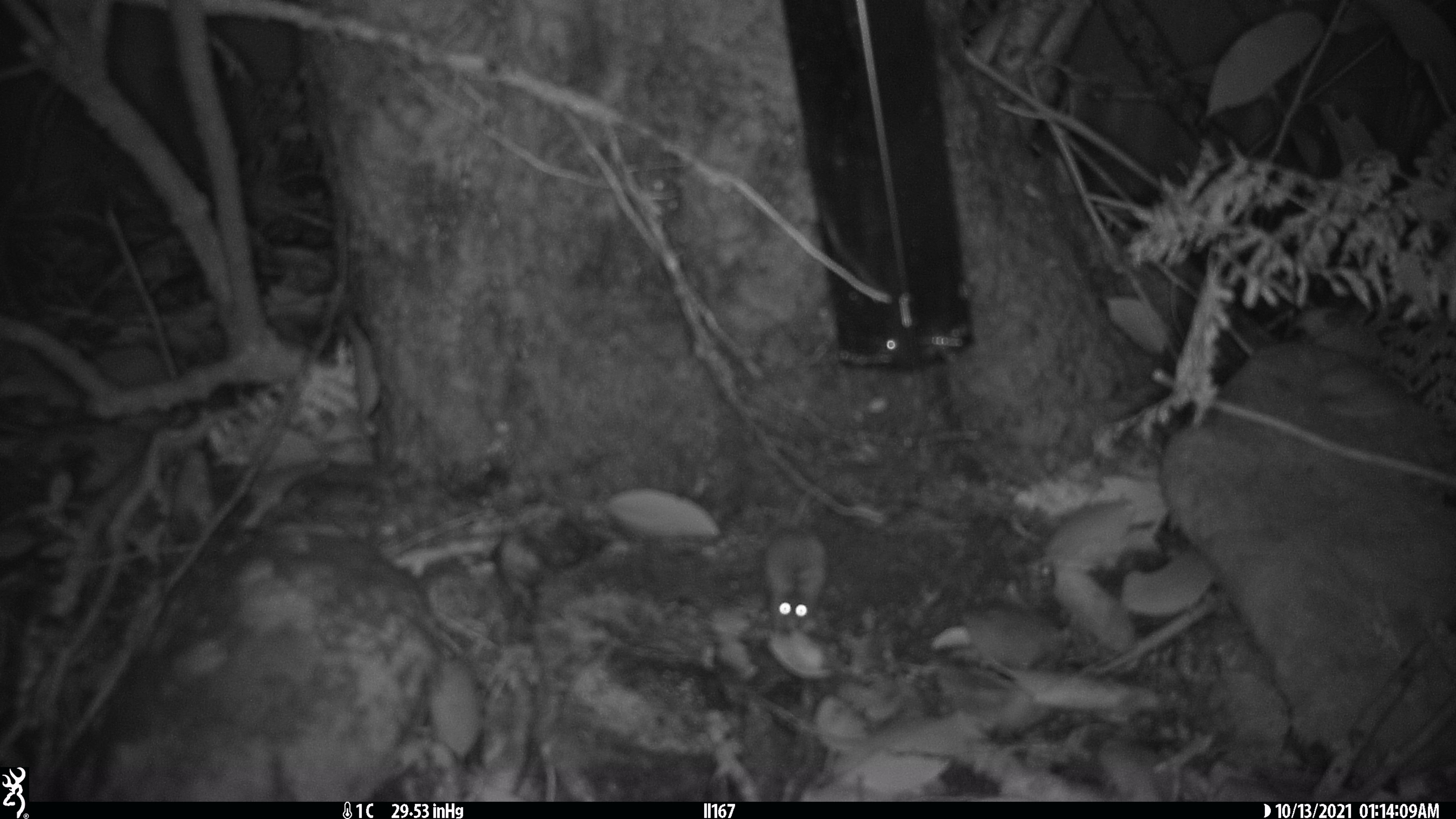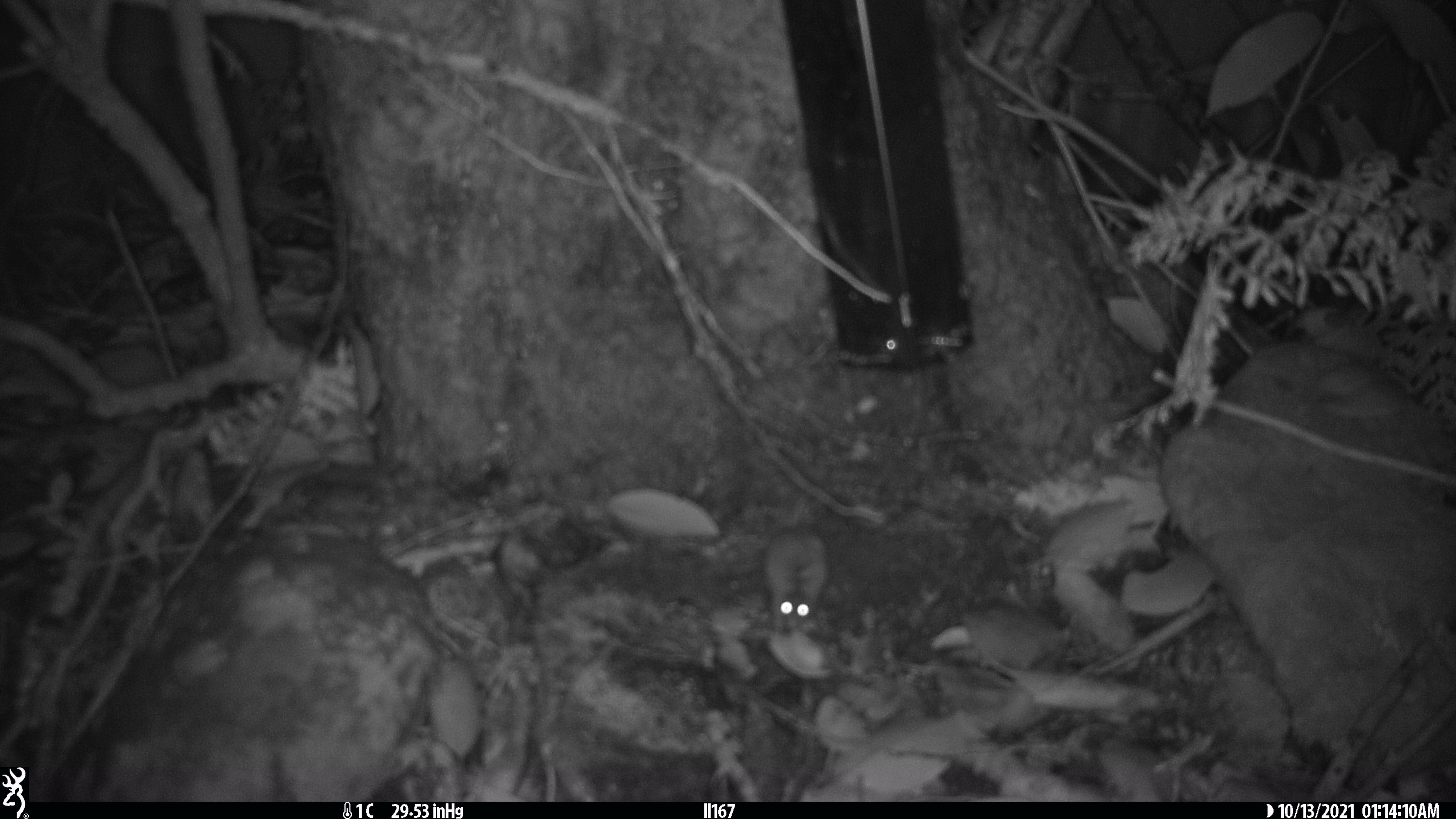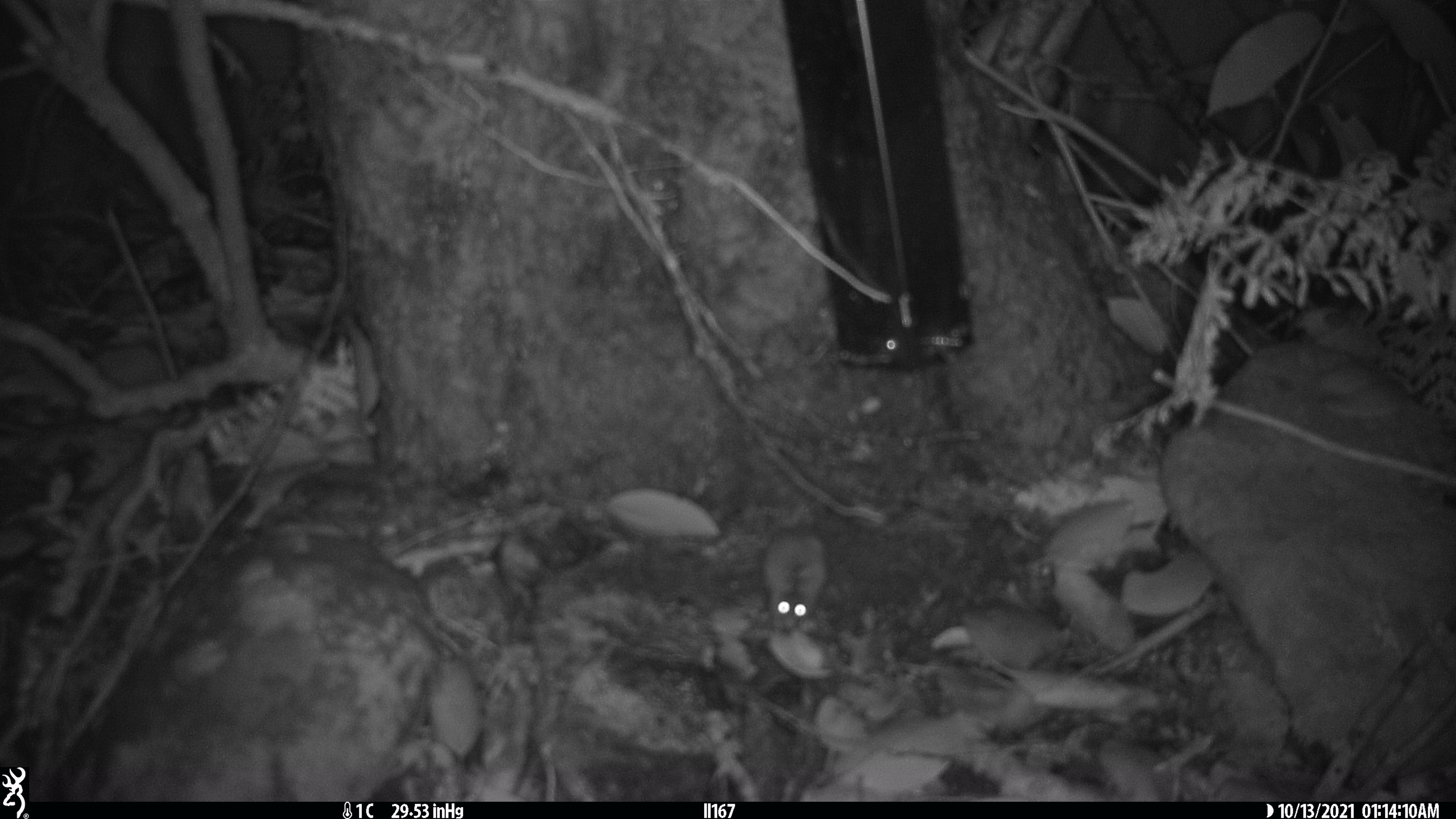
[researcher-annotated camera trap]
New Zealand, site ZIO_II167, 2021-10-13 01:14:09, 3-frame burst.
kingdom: Animalia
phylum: Chordata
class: Mammalia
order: Rodentia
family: Muridae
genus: Mus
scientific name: Mus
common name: mouse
Mouse (Mus).